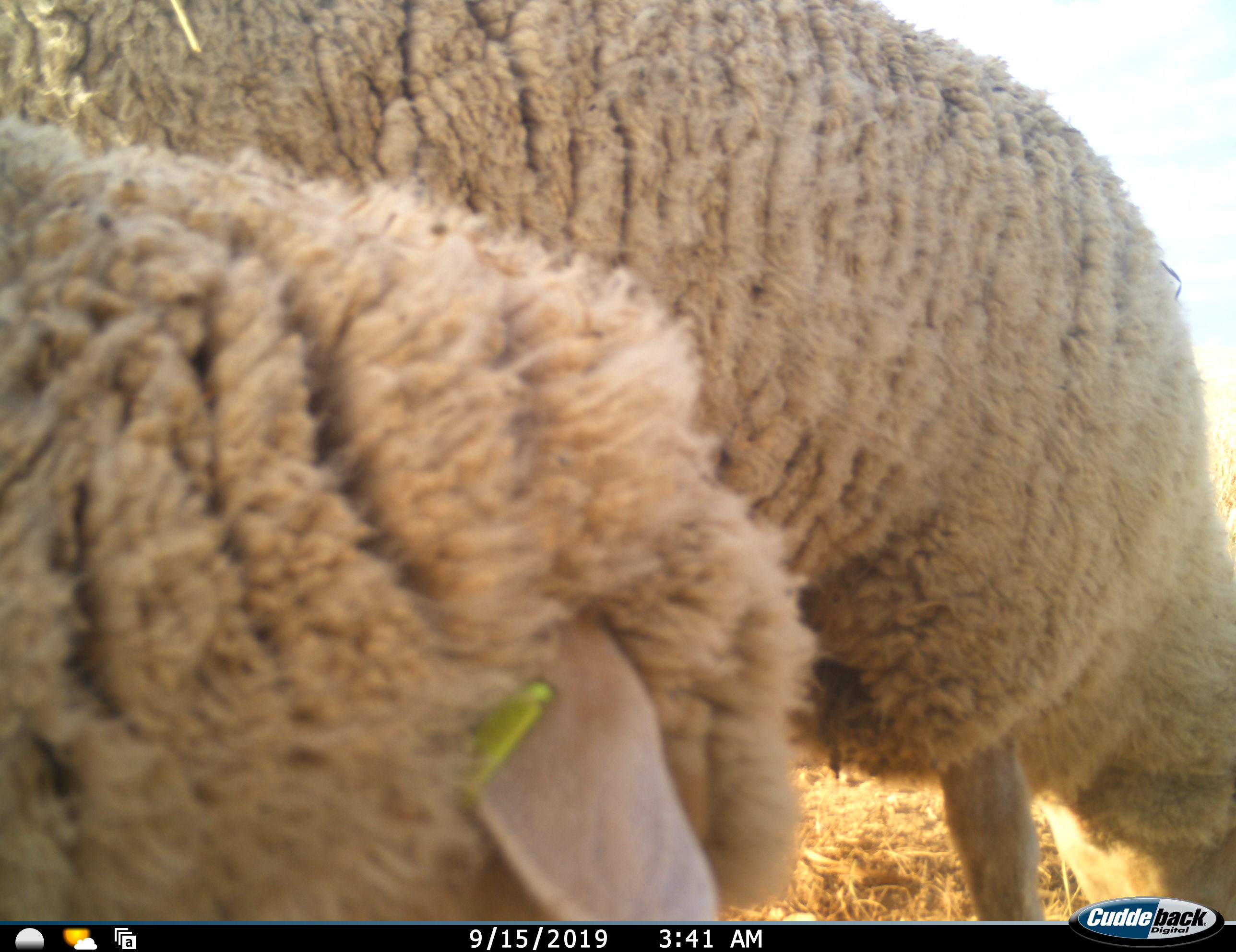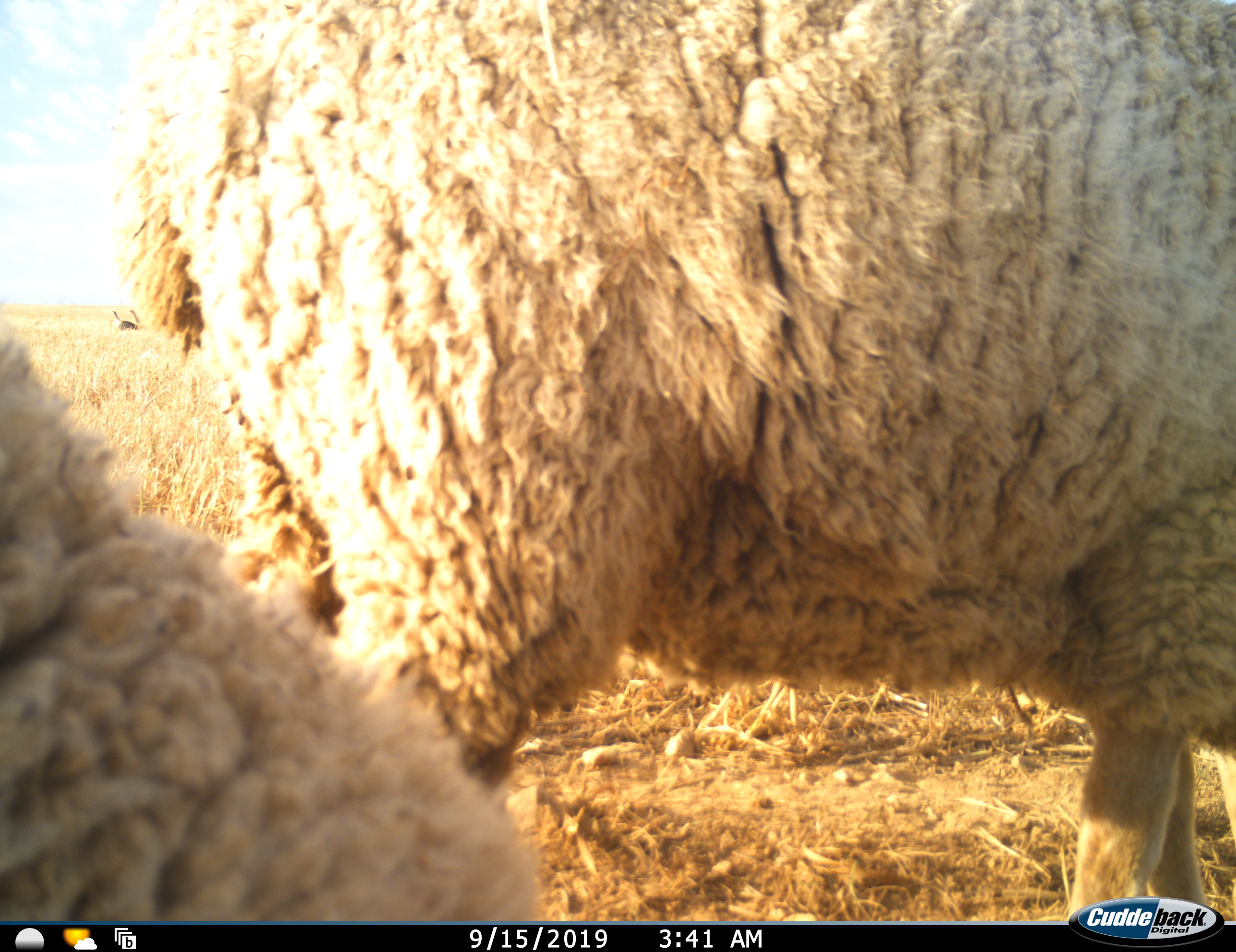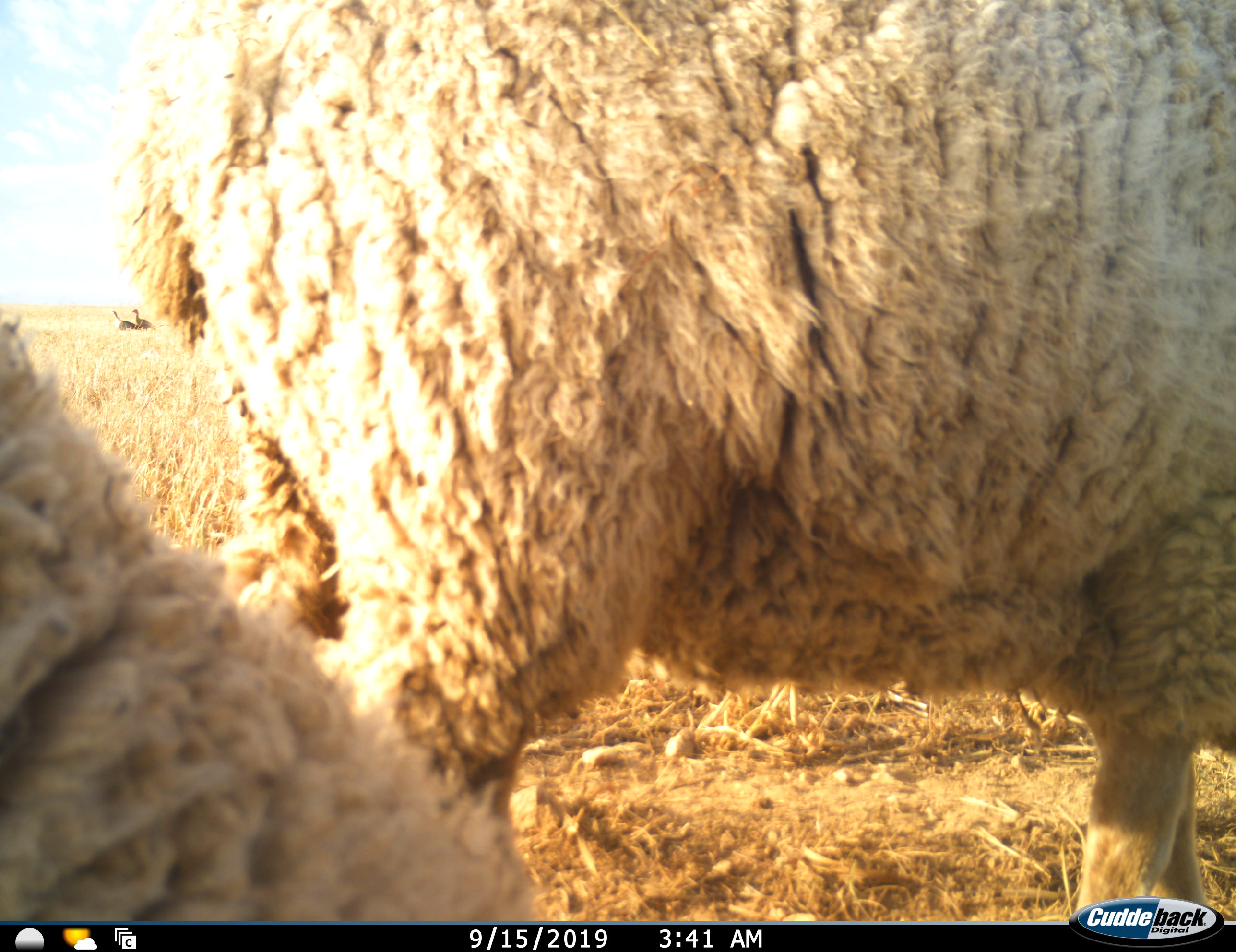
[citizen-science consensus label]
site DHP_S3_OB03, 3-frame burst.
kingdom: Animalia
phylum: Chordata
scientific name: Vertebrata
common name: domestic animal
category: domesticanimal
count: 2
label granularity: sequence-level